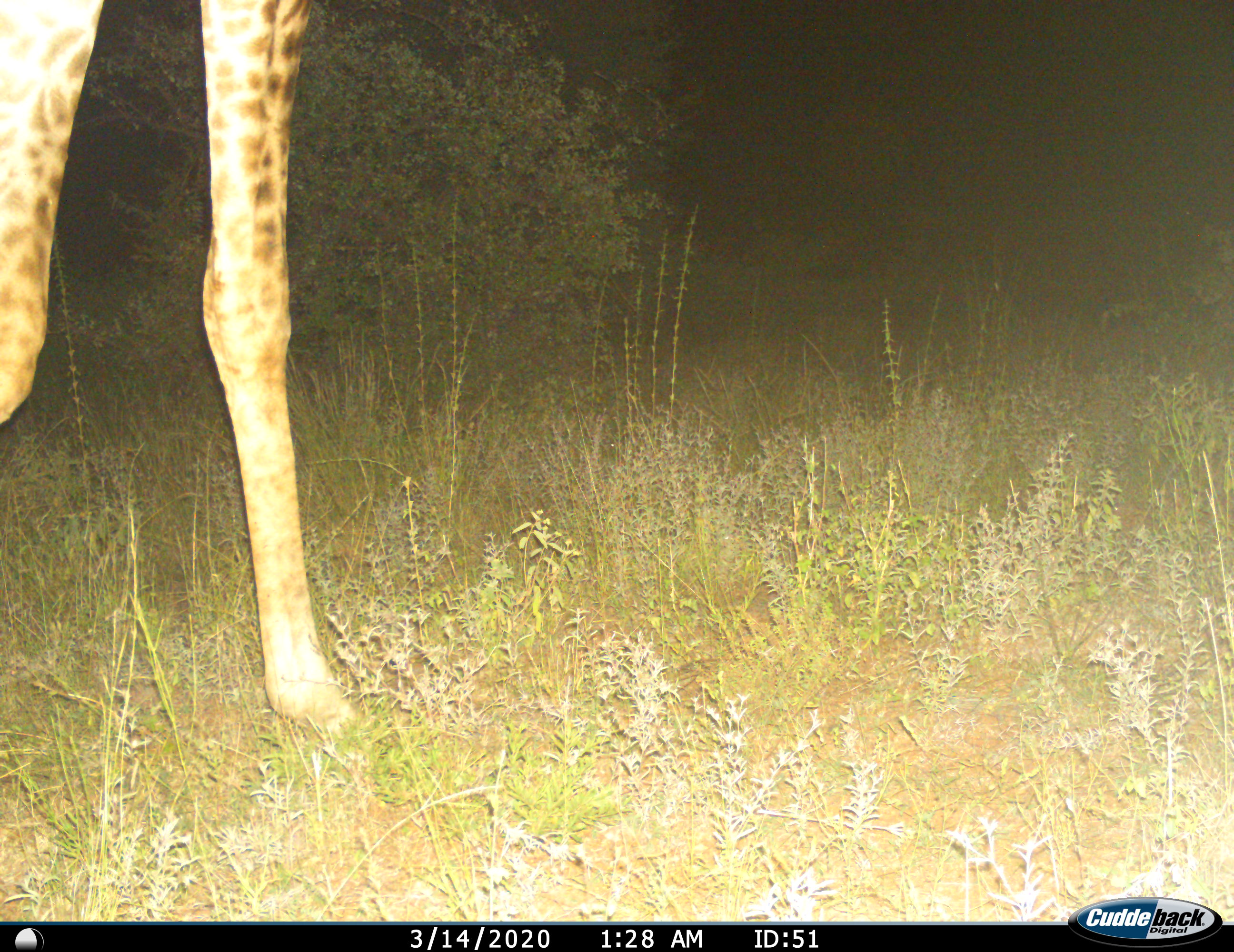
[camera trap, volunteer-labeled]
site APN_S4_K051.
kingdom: Animalia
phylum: Chordata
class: Mammalia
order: Artiodactyla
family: Giraffidae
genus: Giraffa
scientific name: Giraffa camelopardalis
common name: giraffe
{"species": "giraffe (Giraffa camelopardalis)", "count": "1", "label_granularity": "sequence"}